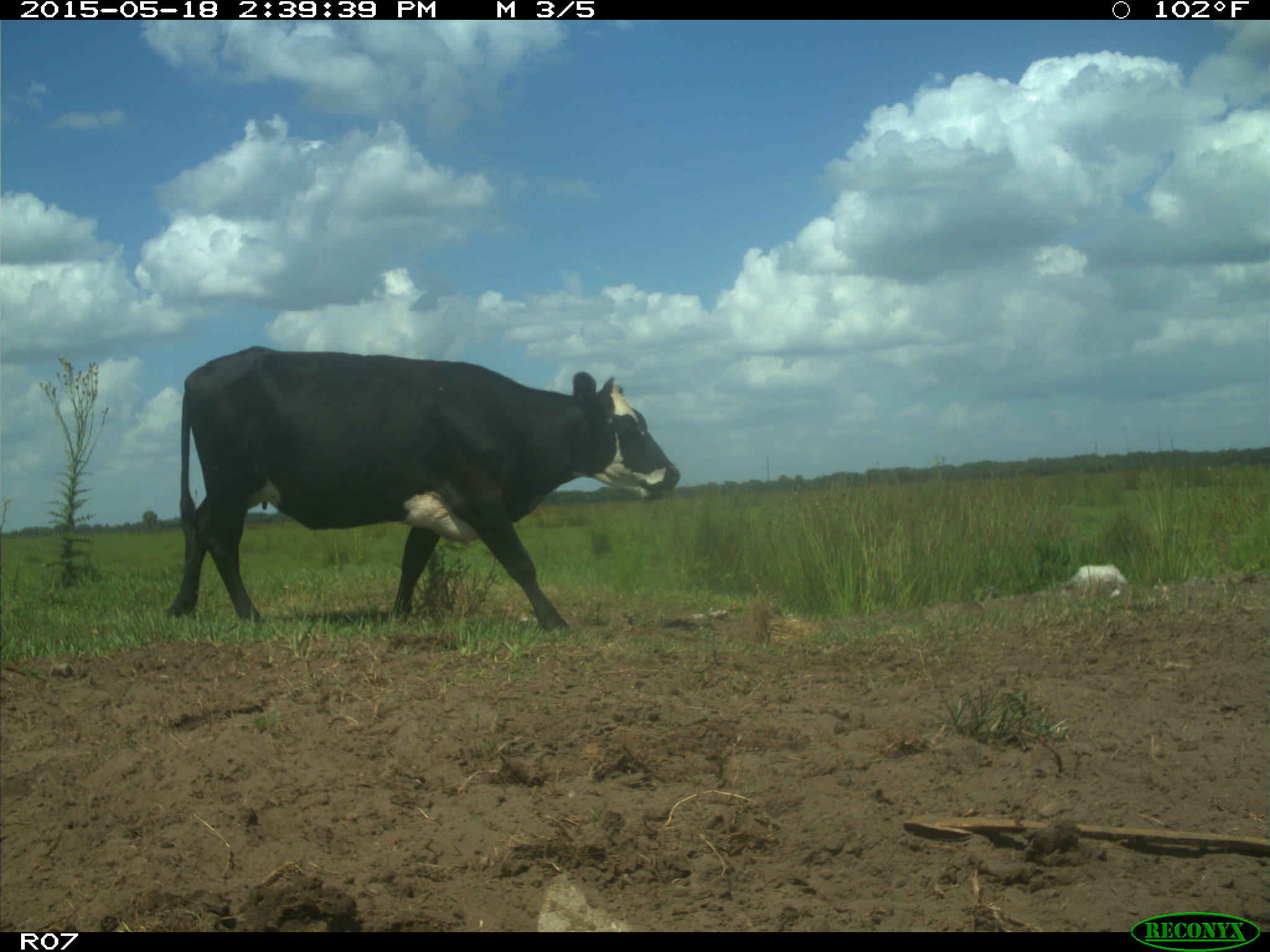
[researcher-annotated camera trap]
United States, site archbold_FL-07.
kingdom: Animalia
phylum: Chordata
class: Mammalia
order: Artiodactyla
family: Bovidae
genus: Bos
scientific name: Bos taurus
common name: domestic cow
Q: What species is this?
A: Bos taurus (domestic cow).